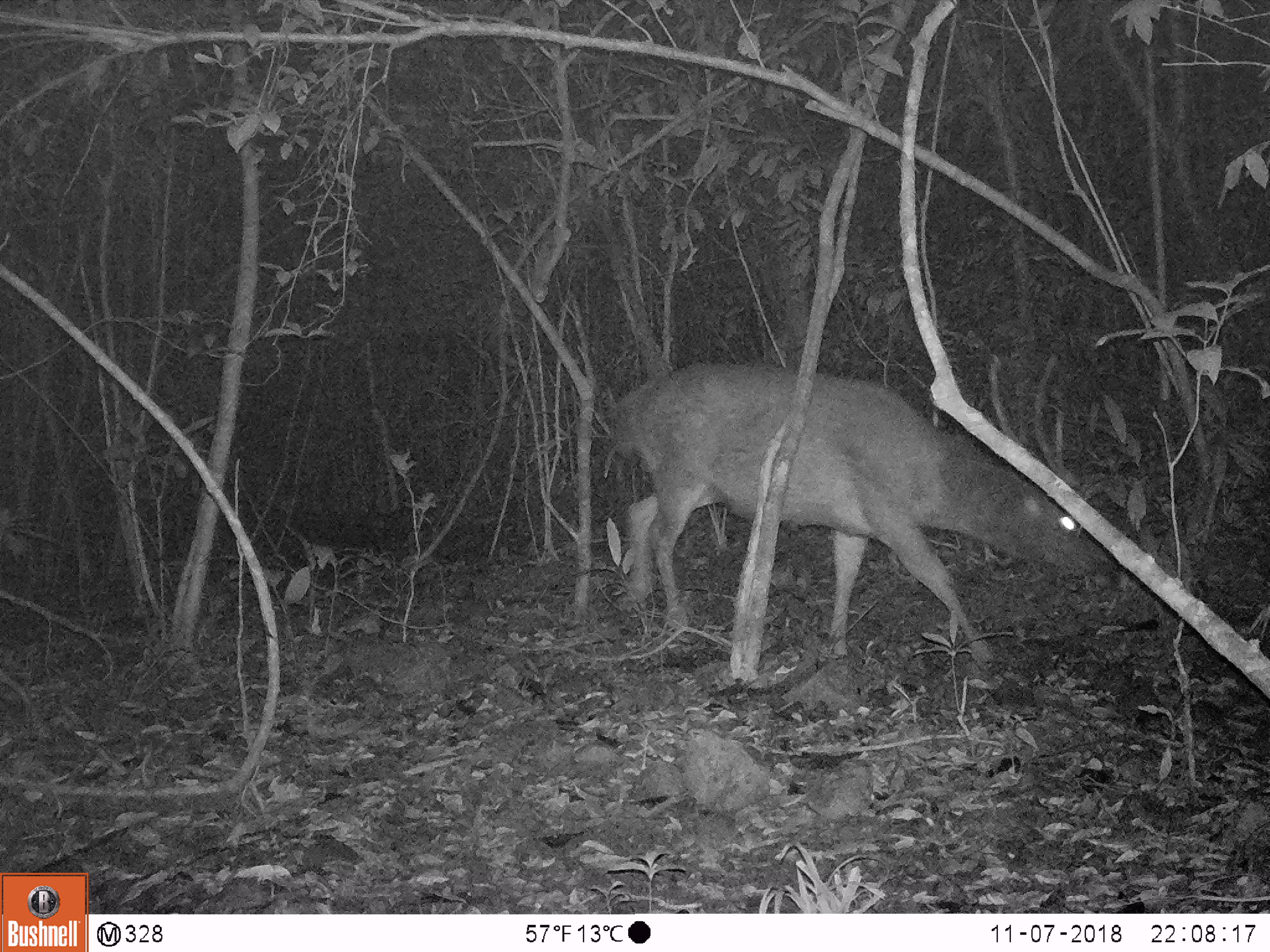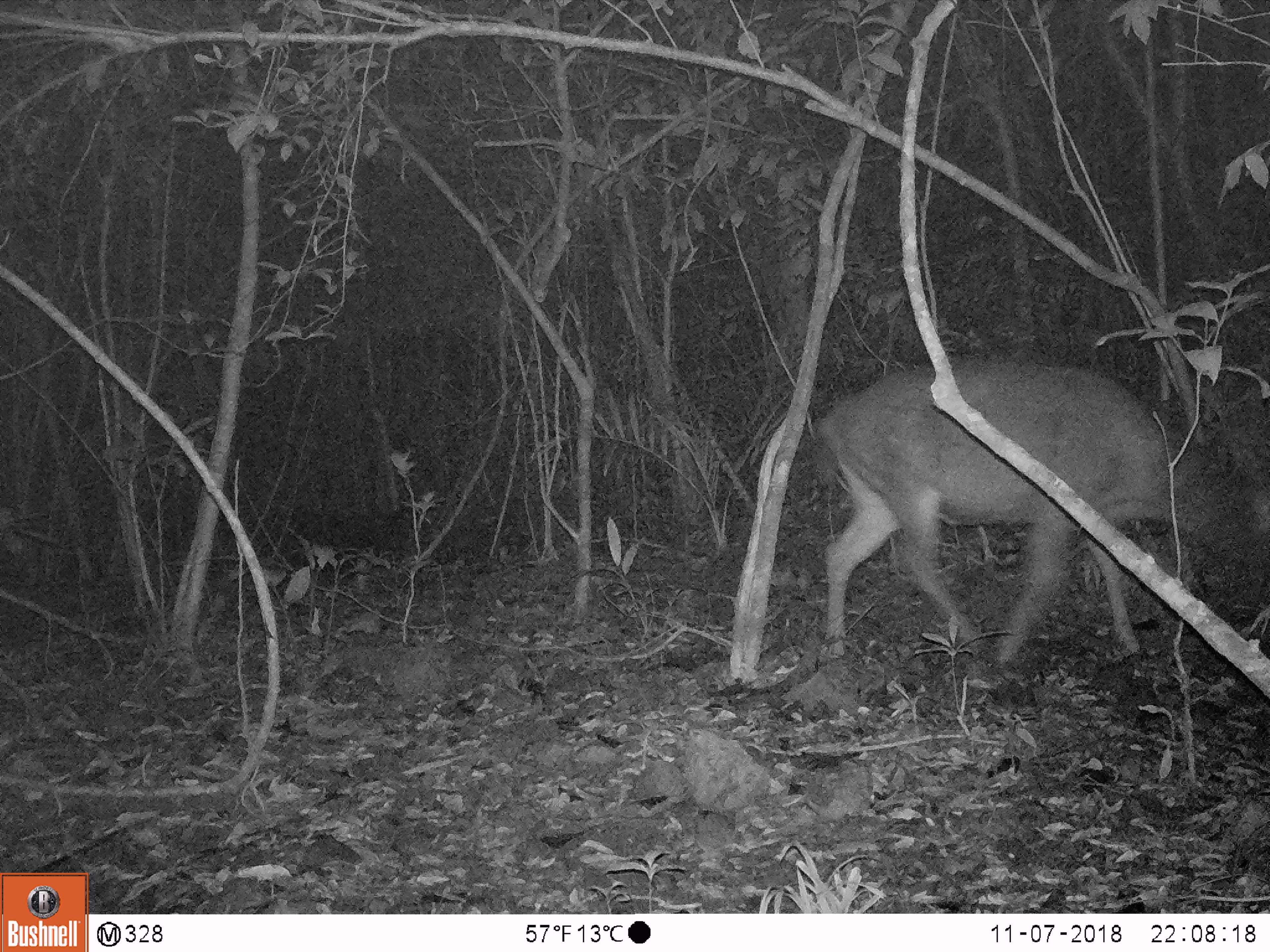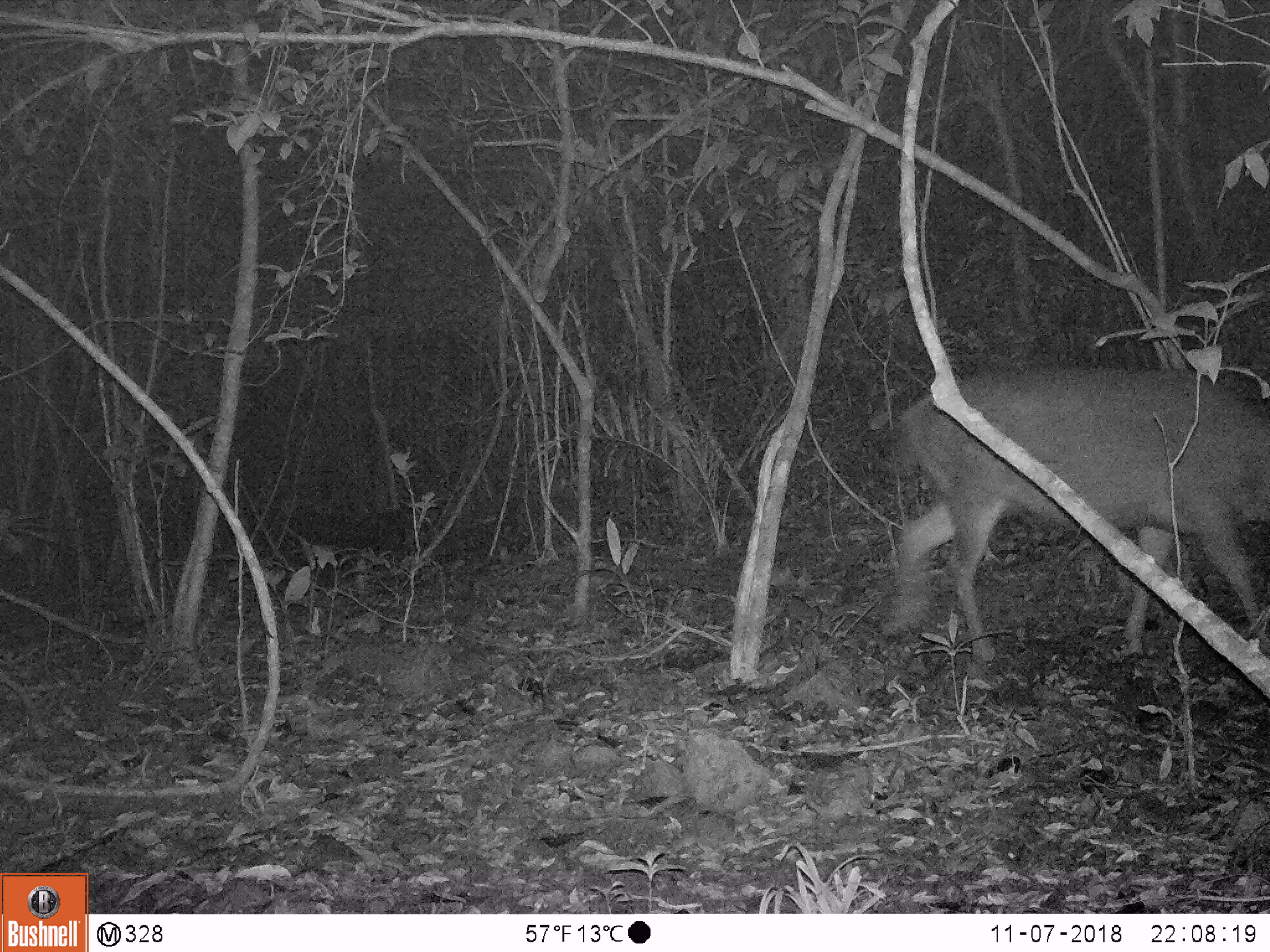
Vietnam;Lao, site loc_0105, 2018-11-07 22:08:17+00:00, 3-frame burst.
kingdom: Animalia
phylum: Chordata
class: Mammalia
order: Artiodactyla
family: Cervidae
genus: Rusa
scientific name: Rusa unicolor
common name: sambar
Sambar (Rusa unicolor). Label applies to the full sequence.